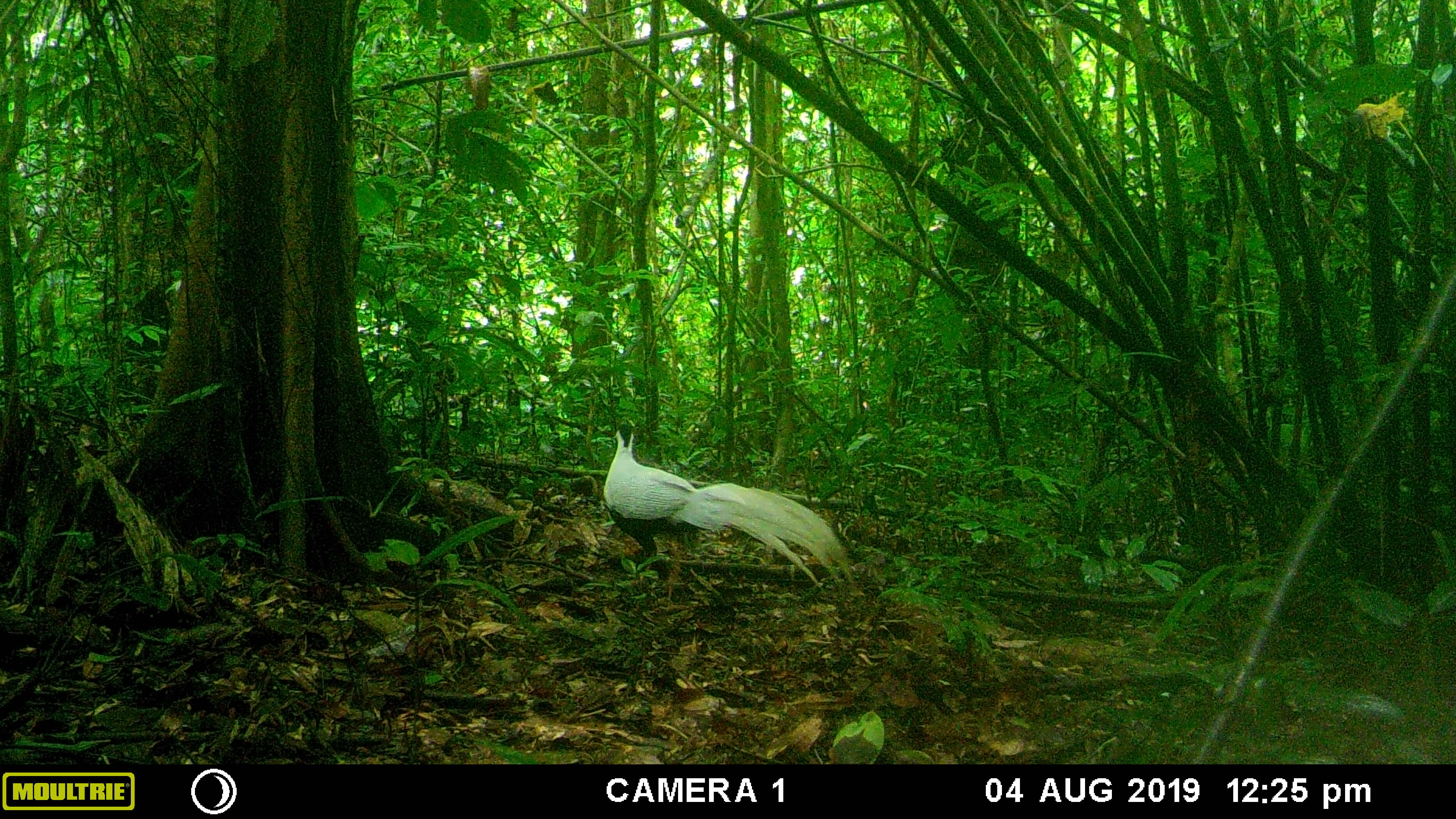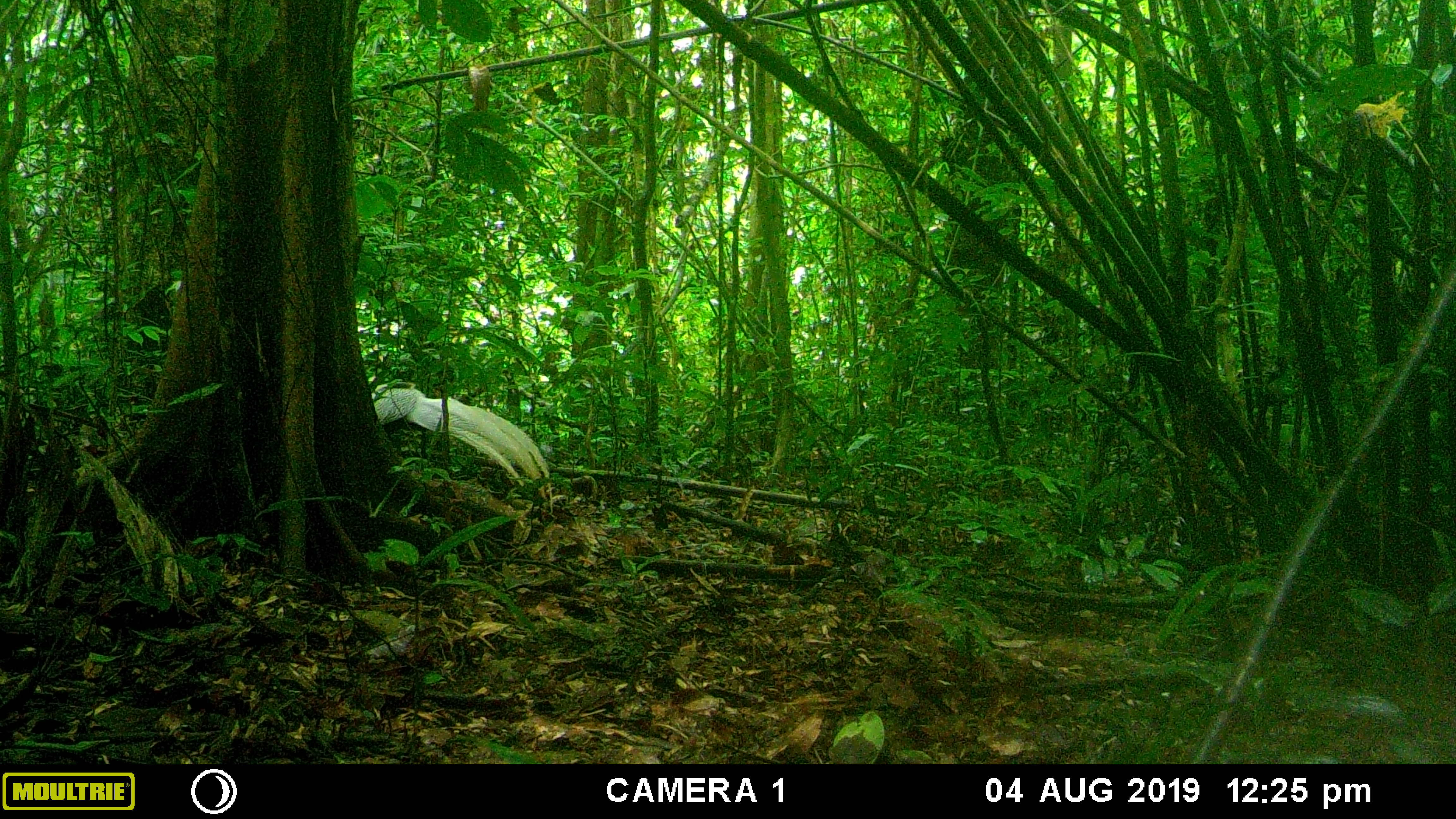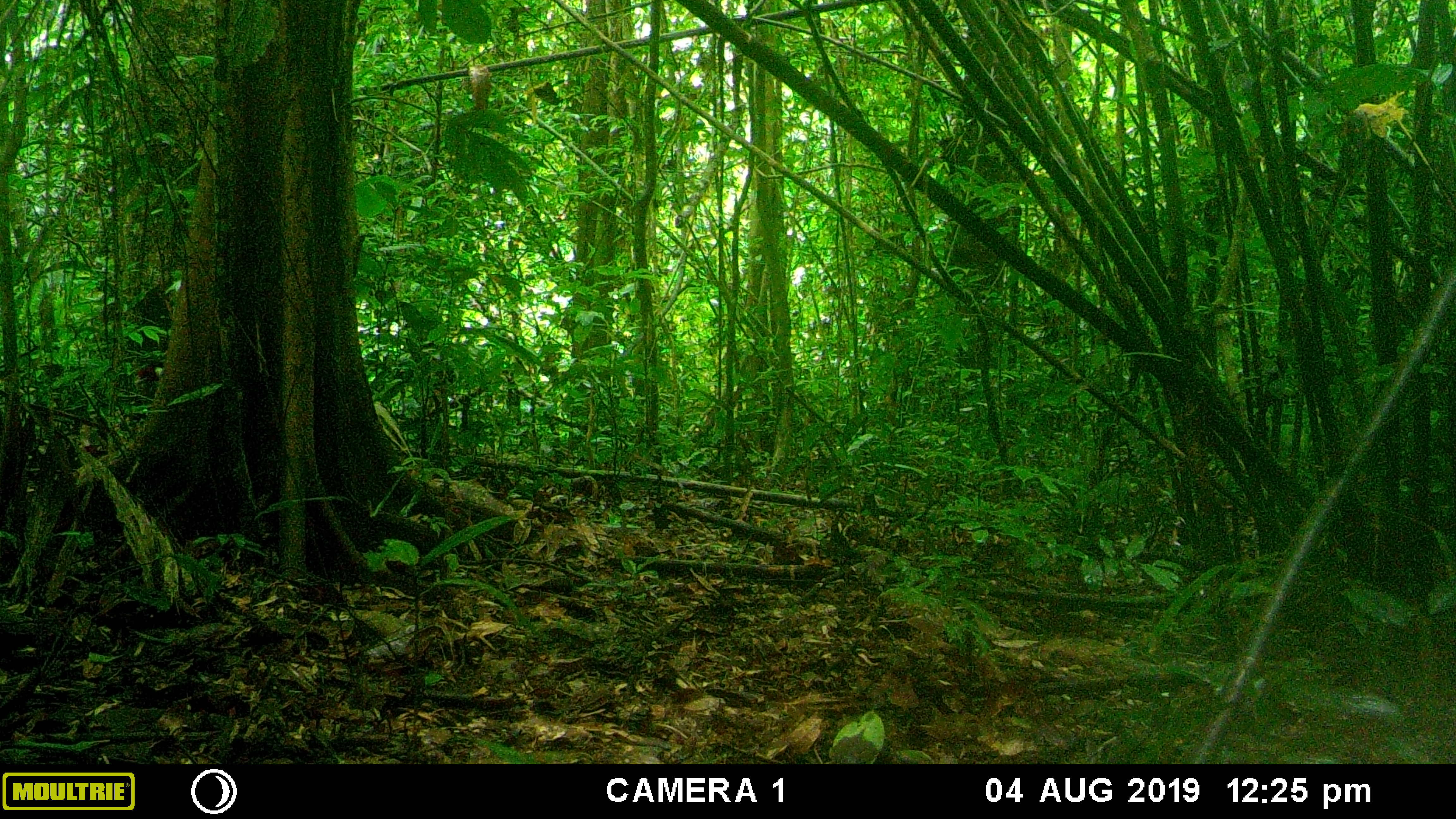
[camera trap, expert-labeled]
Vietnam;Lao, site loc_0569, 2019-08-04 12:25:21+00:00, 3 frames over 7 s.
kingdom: Animalia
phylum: Chordata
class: Aves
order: Galliformes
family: Phasianidae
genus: Lophura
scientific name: Lophura nycthemera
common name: silver pheasant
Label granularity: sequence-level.